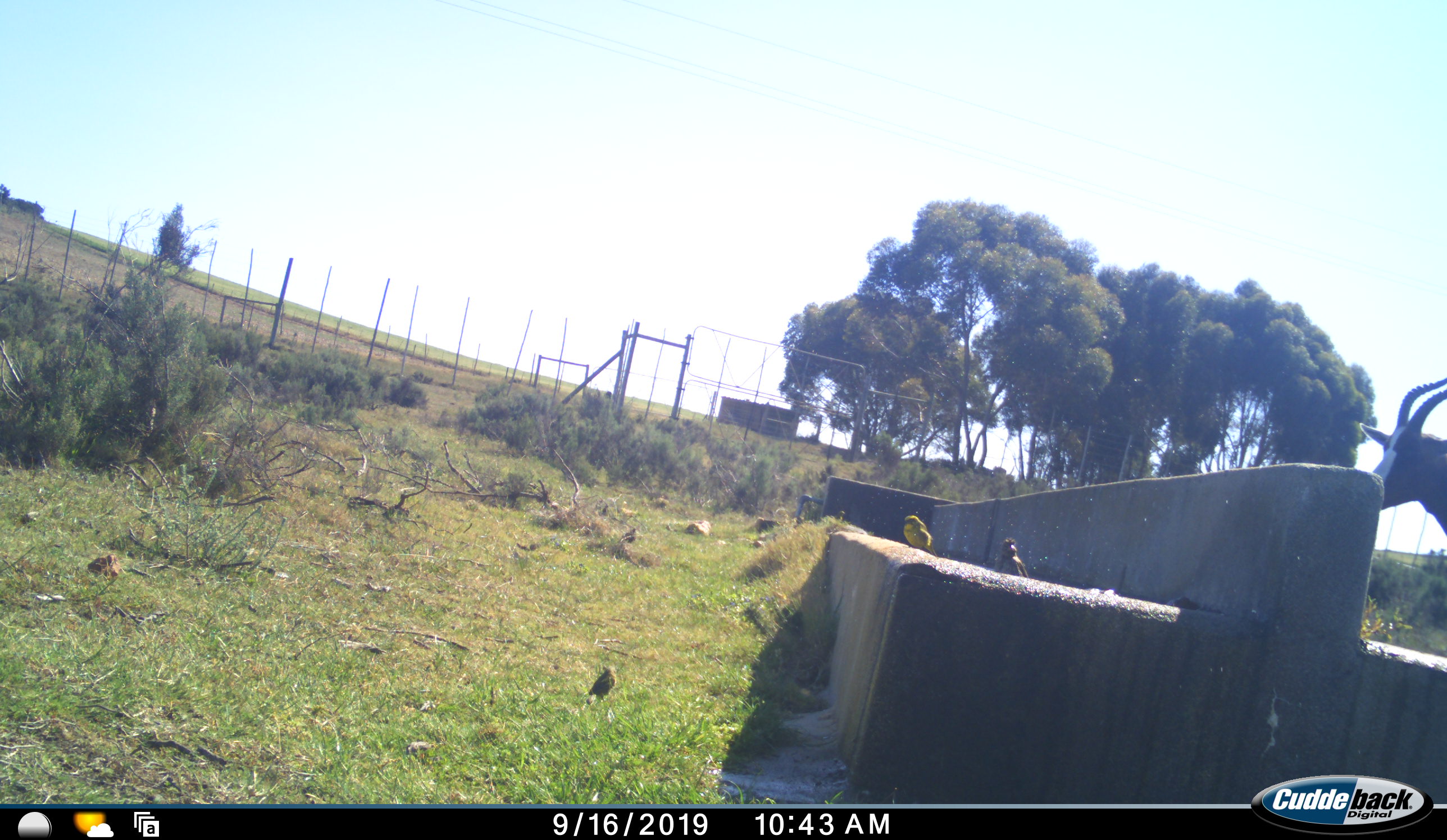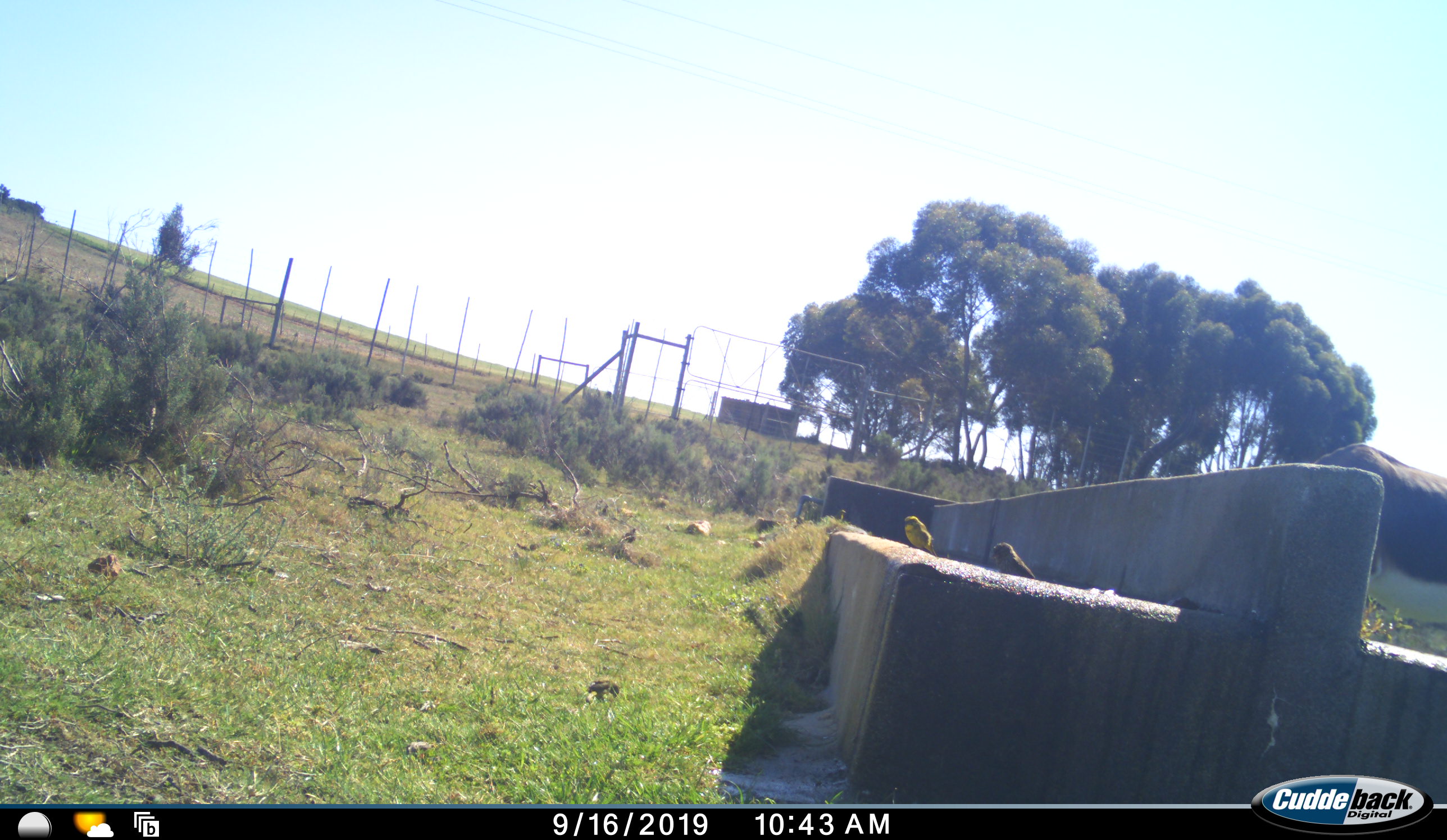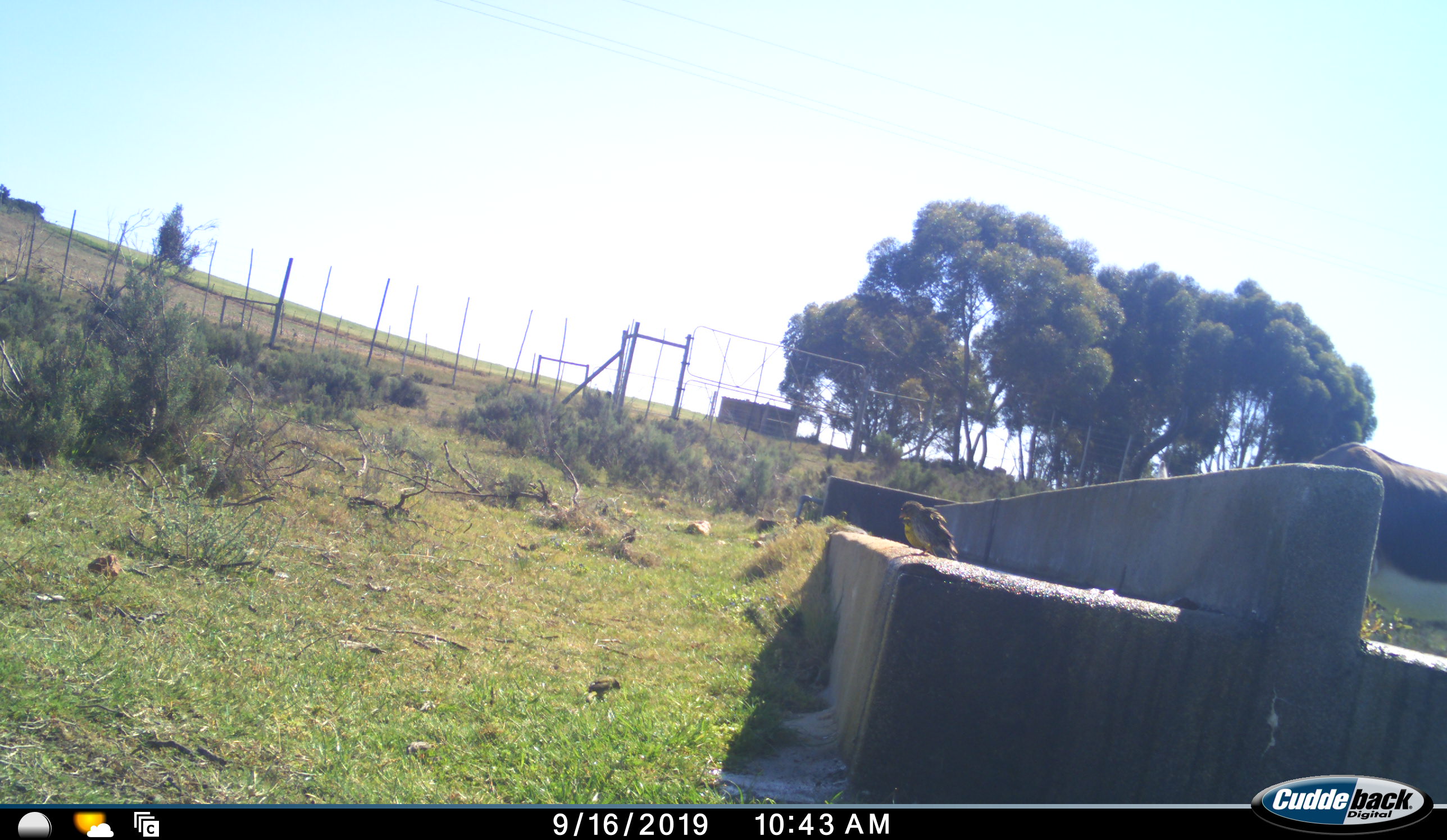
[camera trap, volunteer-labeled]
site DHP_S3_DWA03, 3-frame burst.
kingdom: Animalia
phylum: Chordata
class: Mammalia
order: Artiodactyla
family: Bovidae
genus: Damaliscus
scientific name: Damaliscus pygargus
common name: bontebok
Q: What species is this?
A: Bontebok (Damaliscus pygargus).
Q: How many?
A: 1.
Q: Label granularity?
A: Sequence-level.